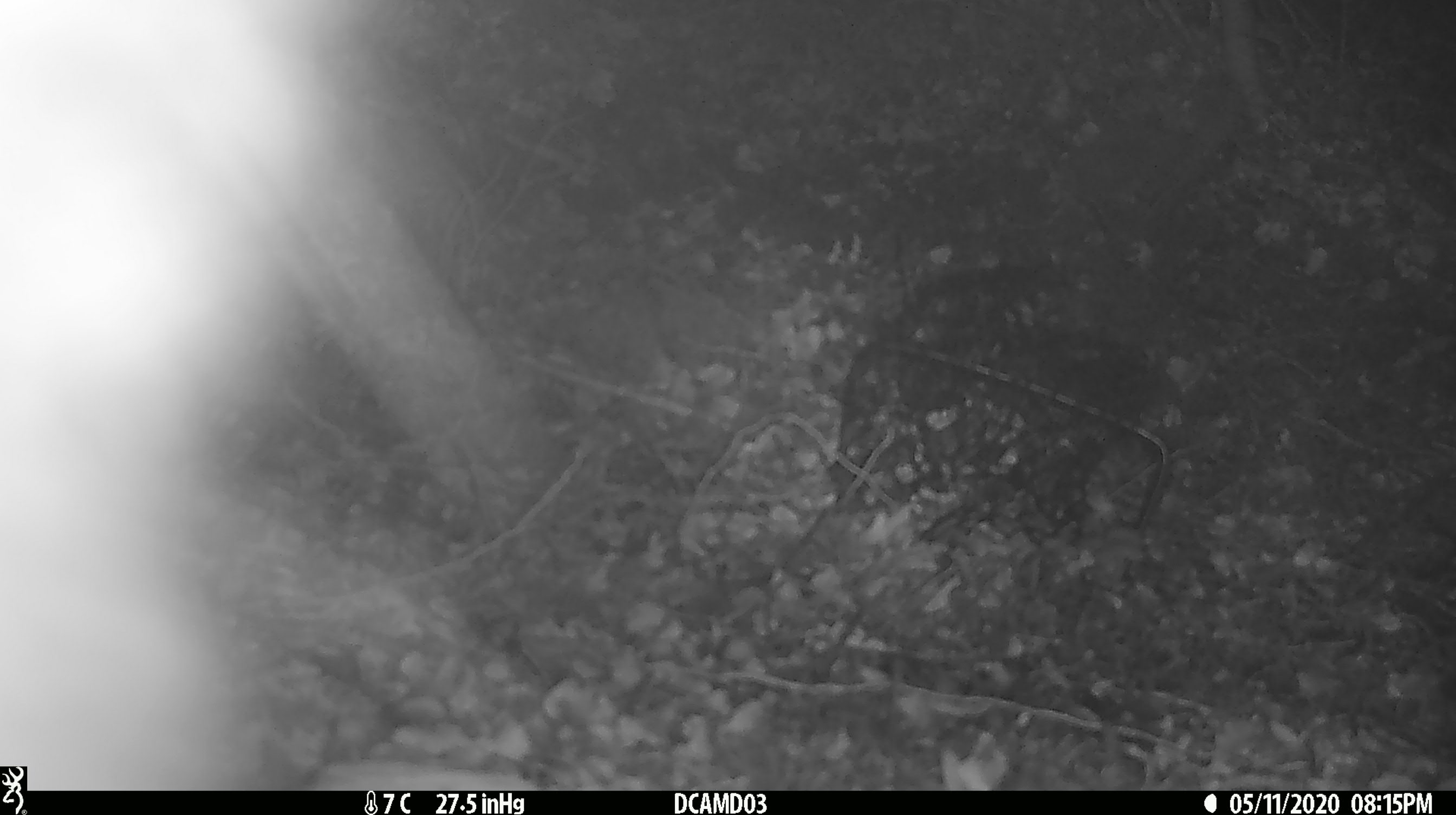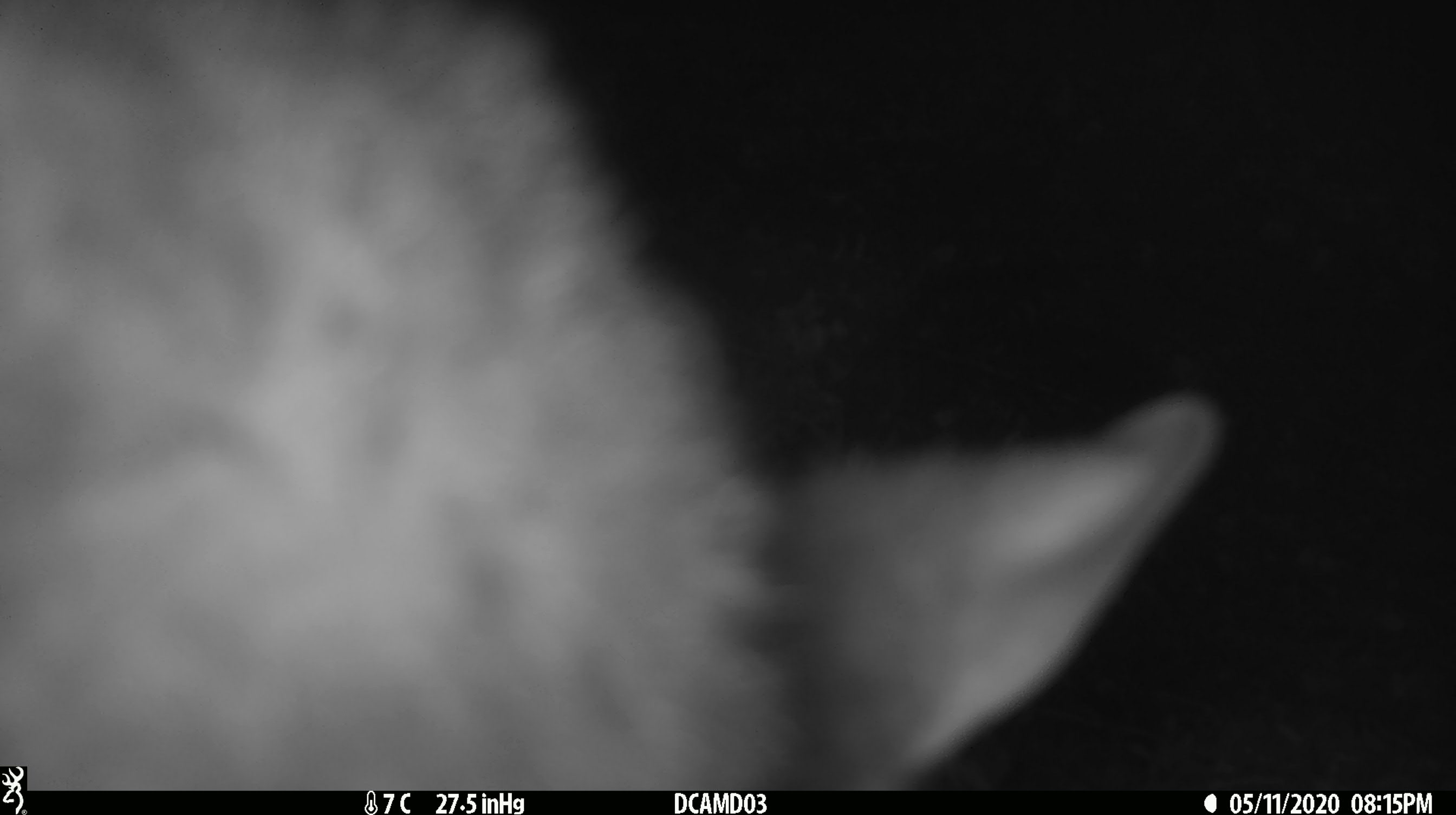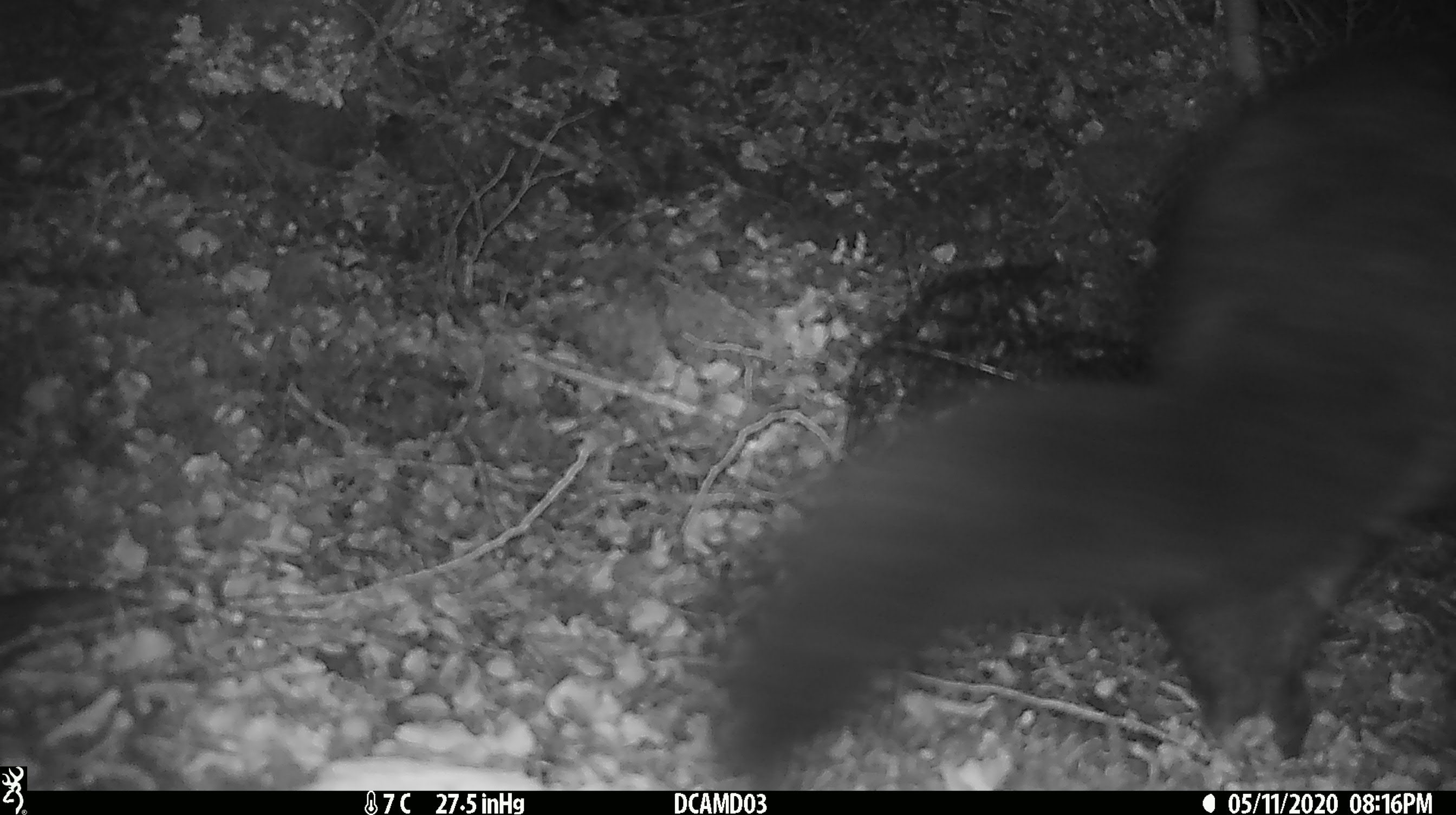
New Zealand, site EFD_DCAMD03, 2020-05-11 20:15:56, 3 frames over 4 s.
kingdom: Animalia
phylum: Chordata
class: Mammalia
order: Diprotodontia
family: Phalangeridae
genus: Trichosurus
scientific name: Trichosurus vulpecula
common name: common brushtail possum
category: possum